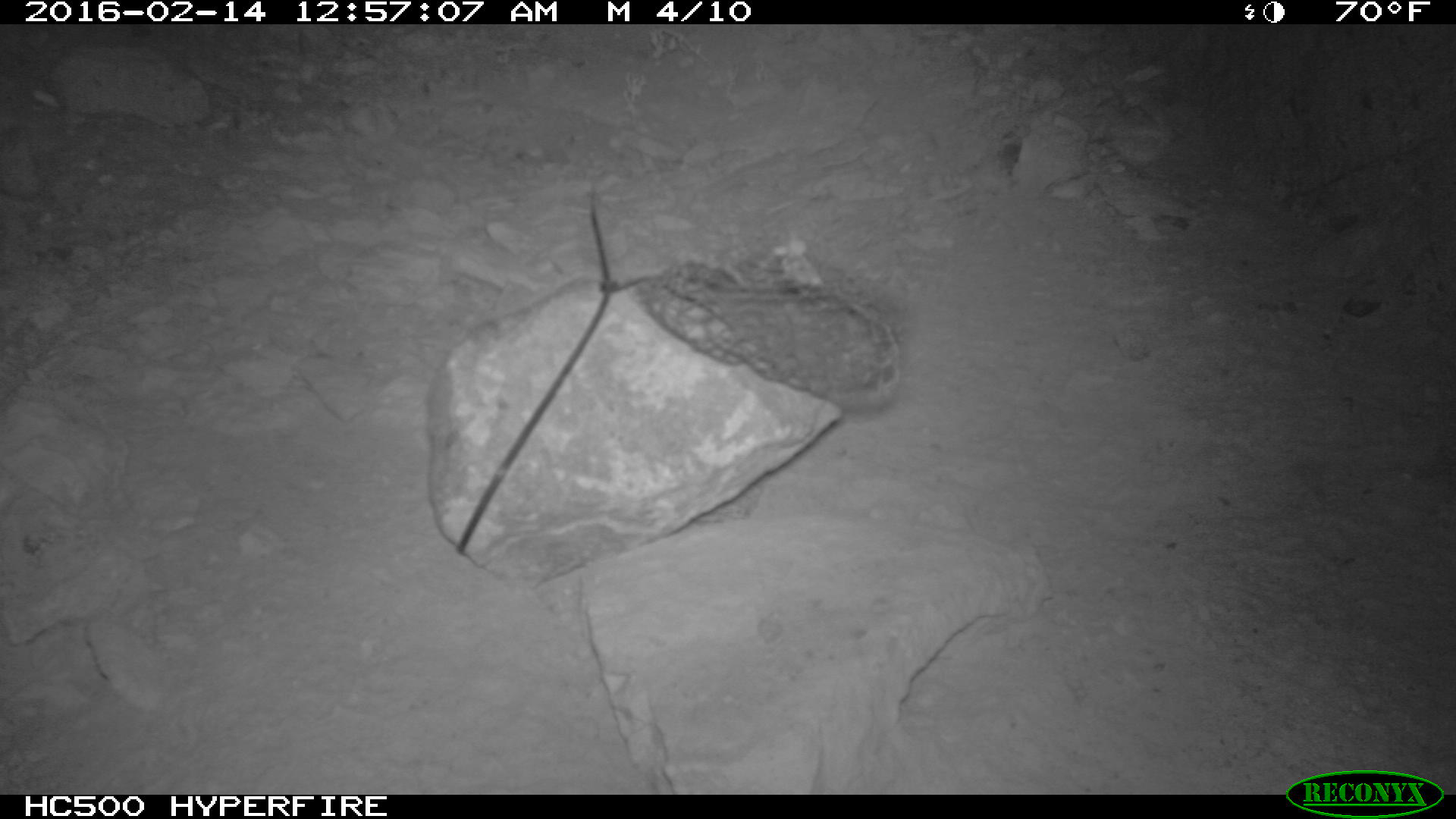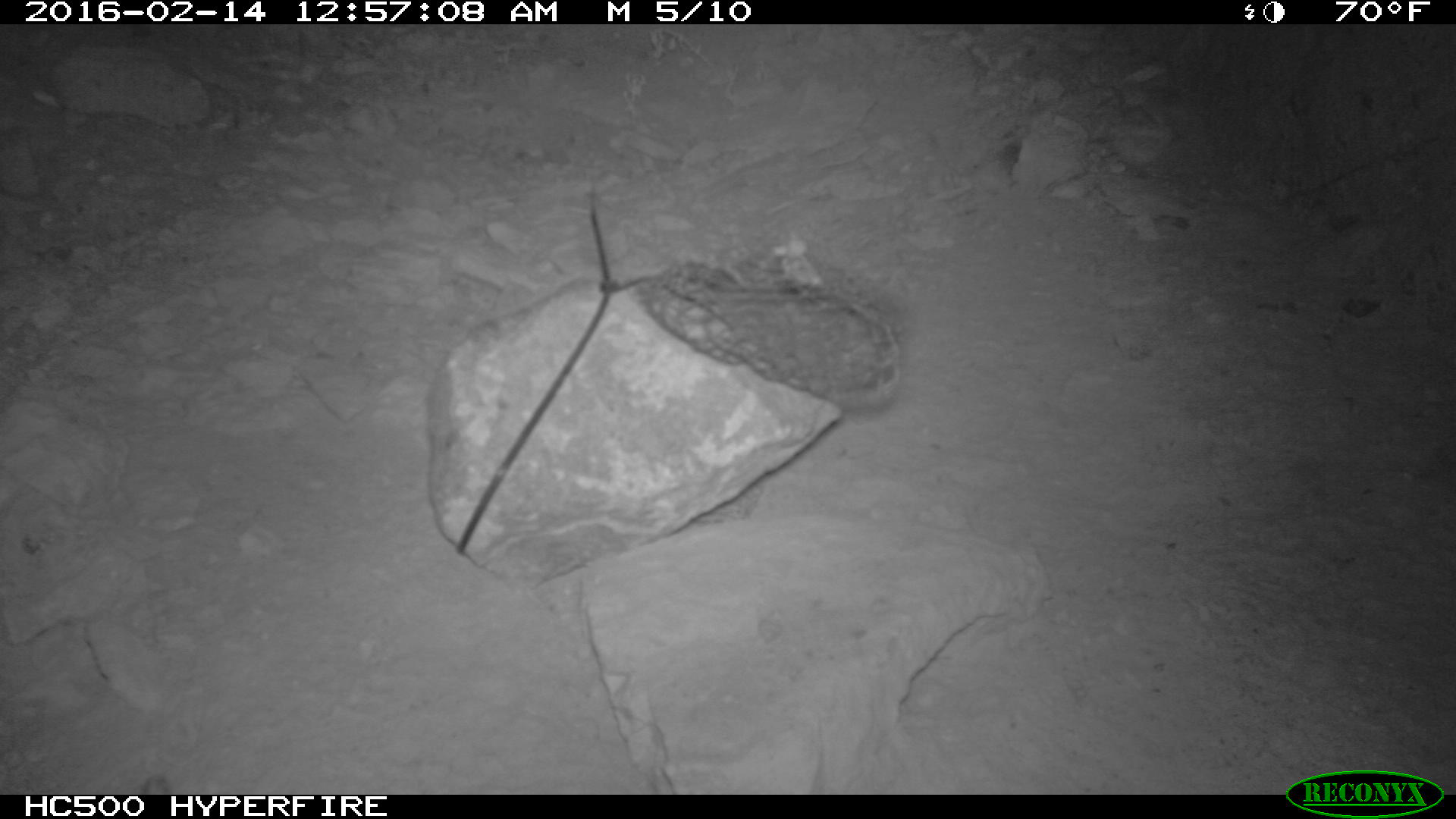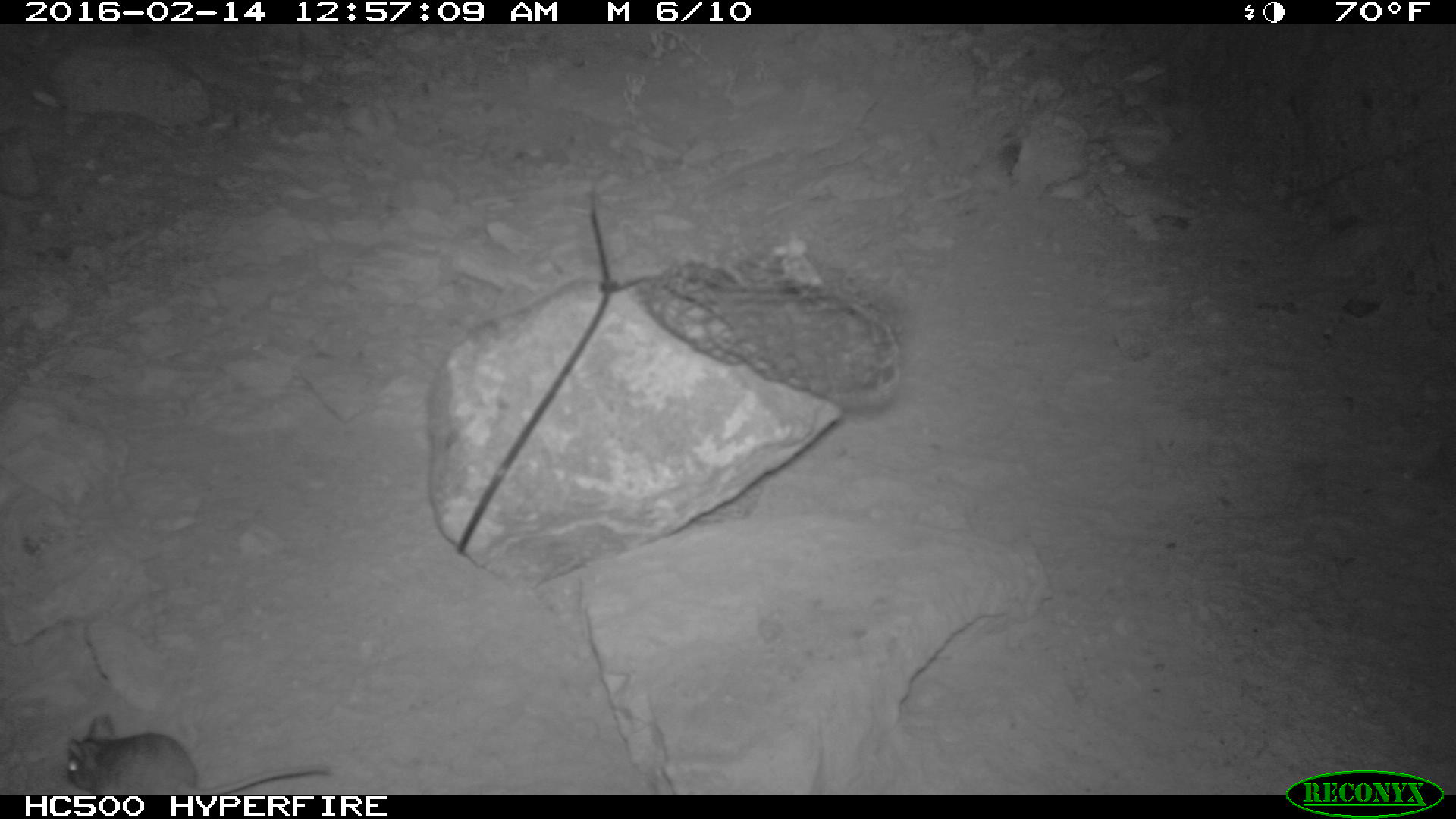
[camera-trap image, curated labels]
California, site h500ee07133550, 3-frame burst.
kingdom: Animalia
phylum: Chordata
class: Mammalia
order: Rodentia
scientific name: Rodentia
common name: rodent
Rodent (Rodentia).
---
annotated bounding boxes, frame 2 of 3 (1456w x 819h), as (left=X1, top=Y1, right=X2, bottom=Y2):
rodent: (left=140, top=774, right=169, bottom=794)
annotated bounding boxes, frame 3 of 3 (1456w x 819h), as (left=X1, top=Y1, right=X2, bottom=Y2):
rodent: (left=62, top=713, right=334, bottom=792)